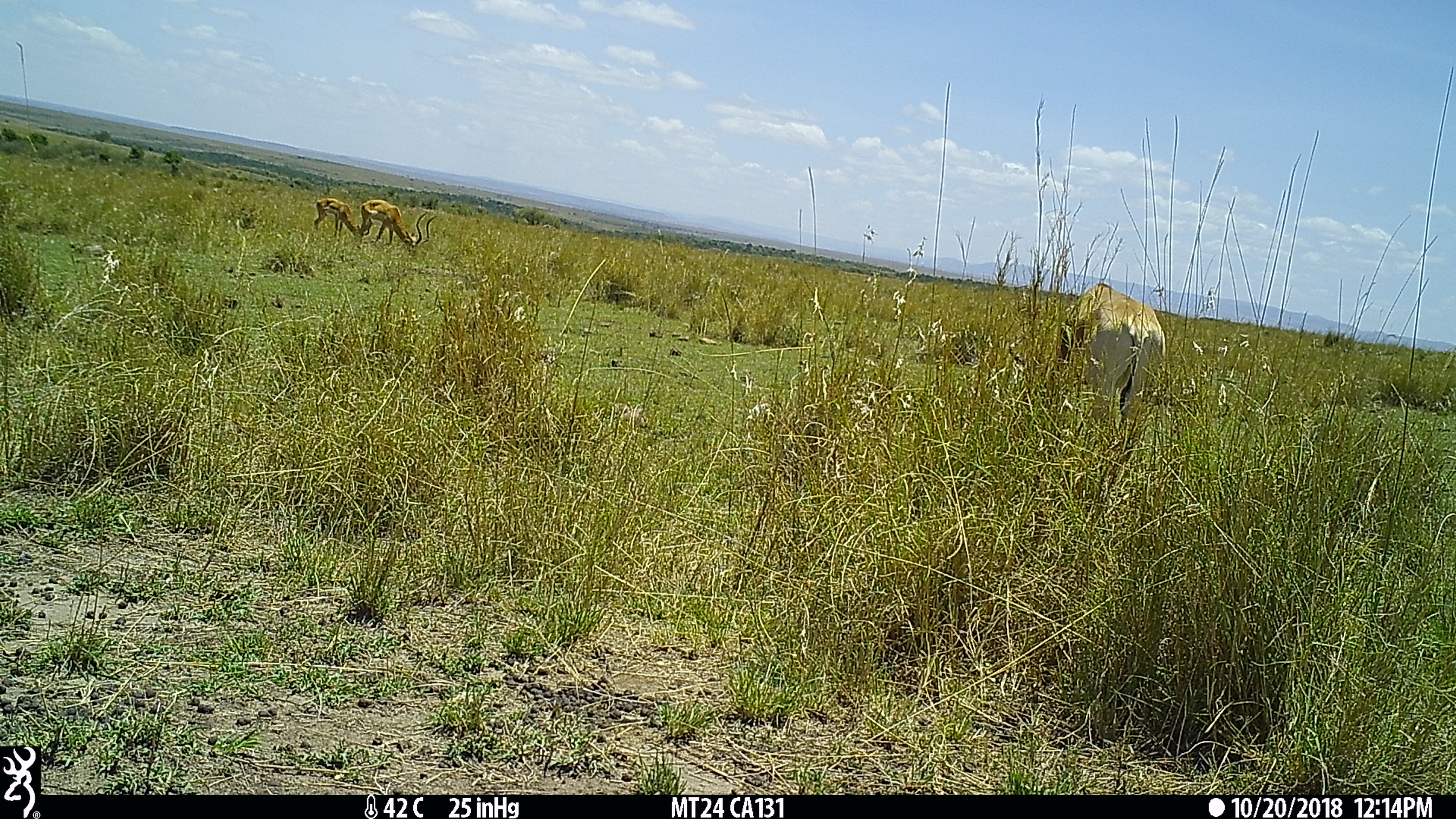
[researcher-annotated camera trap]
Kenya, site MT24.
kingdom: Animalia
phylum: Chordata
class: Mammalia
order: Artiodactyla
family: Bovidae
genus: Alcelaphus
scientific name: Alcelaphus buselaphus cokii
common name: coke's hartebeest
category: hartebeest cokes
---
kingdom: Animalia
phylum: Chordata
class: Mammalia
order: Artiodactyla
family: Bovidae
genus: Aepyceros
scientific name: Aepyceros melampus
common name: impala